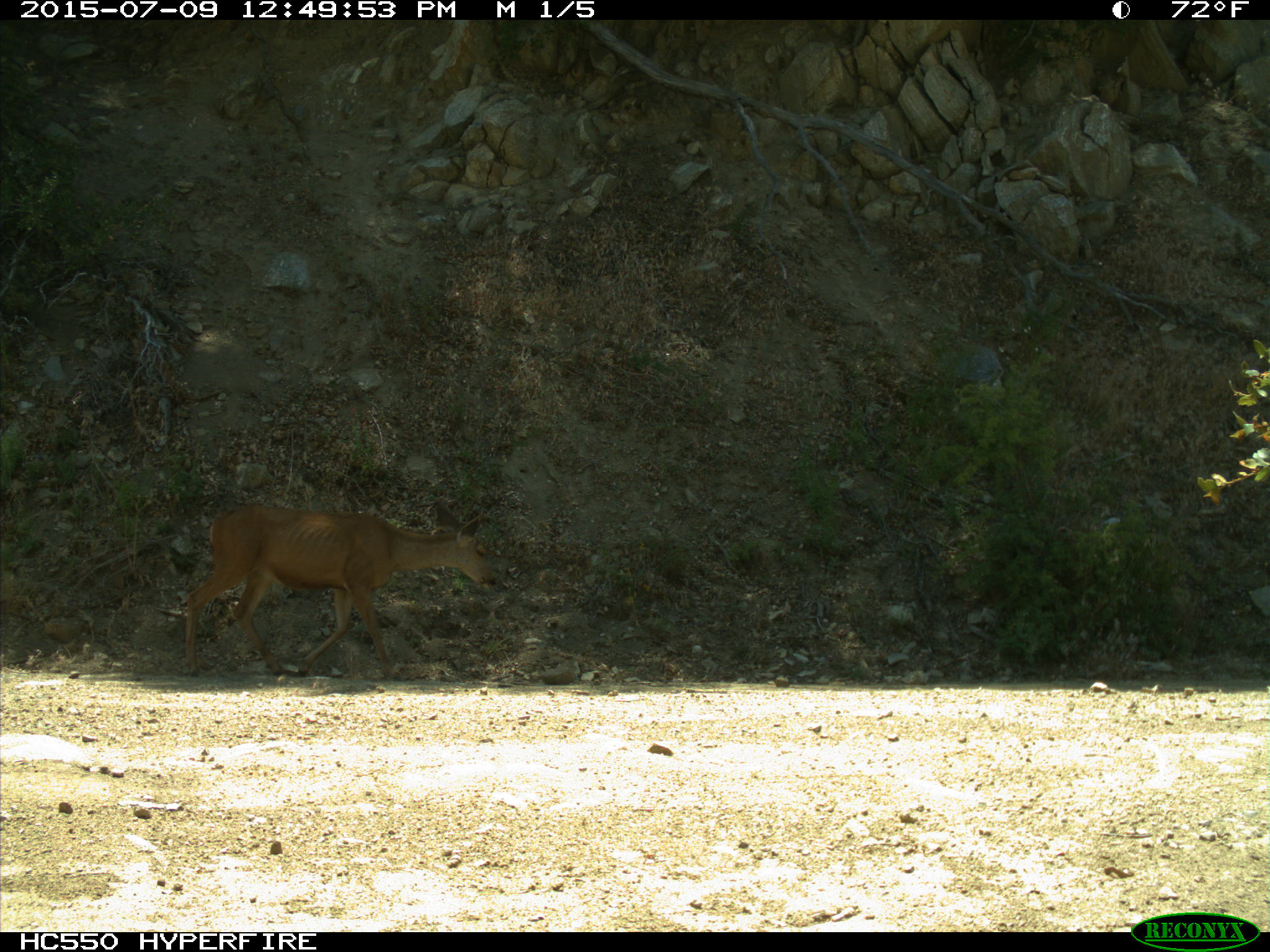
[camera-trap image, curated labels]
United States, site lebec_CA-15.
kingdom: Animalia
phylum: Chordata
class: Mammalia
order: Artiodactyla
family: Cervidae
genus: Odocoileus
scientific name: Odocoileus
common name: deer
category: unidentified deer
Unidentified deer (deer) (Odocoileus).